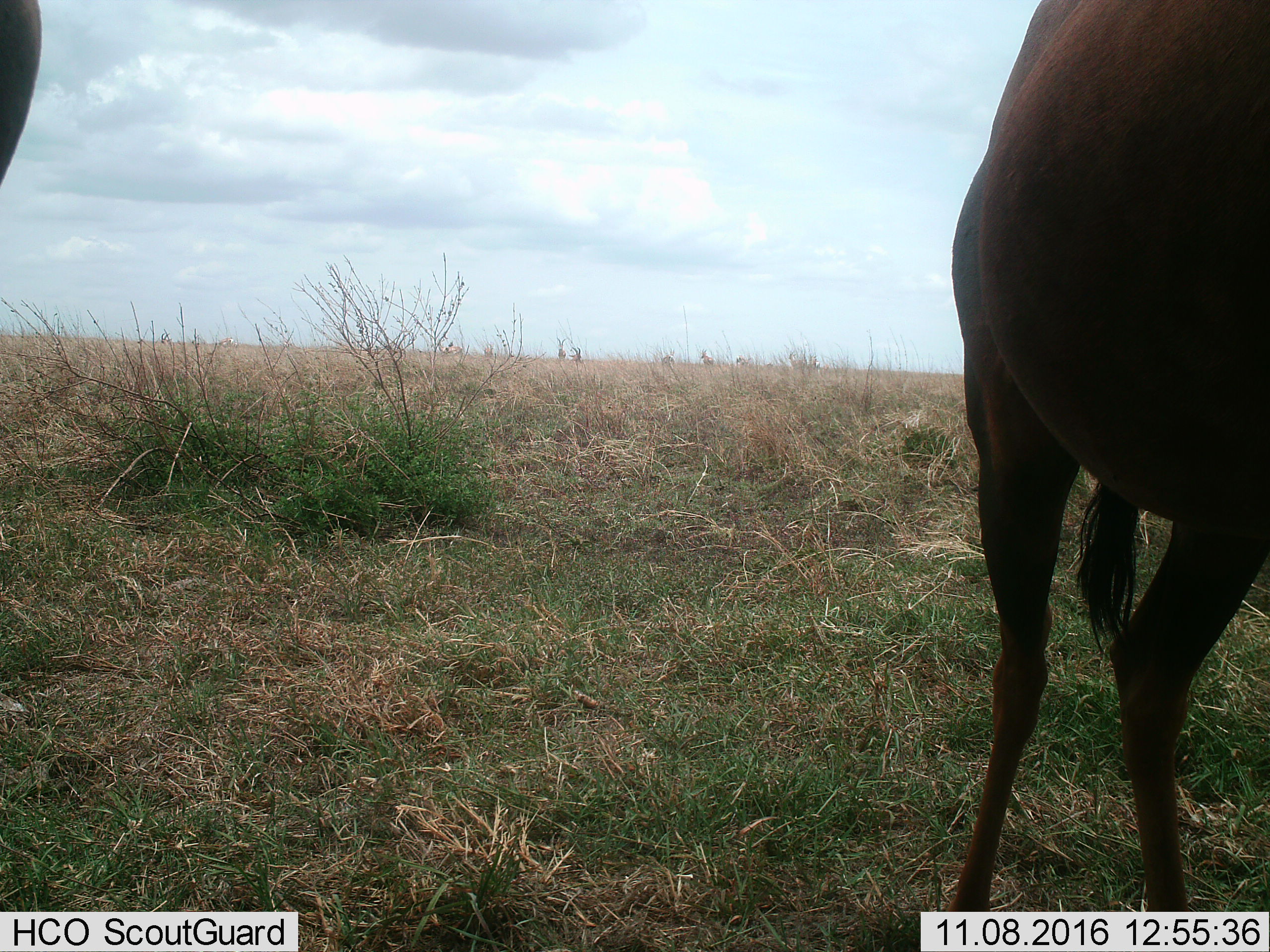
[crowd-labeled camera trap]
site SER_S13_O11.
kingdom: Animalia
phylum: Chordata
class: Mammalia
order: Artiodactyla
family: Bovidae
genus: Connochaetes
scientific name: Connochaetes taurinus taurinus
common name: blue wildebeest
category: wildebeestblue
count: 2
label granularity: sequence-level